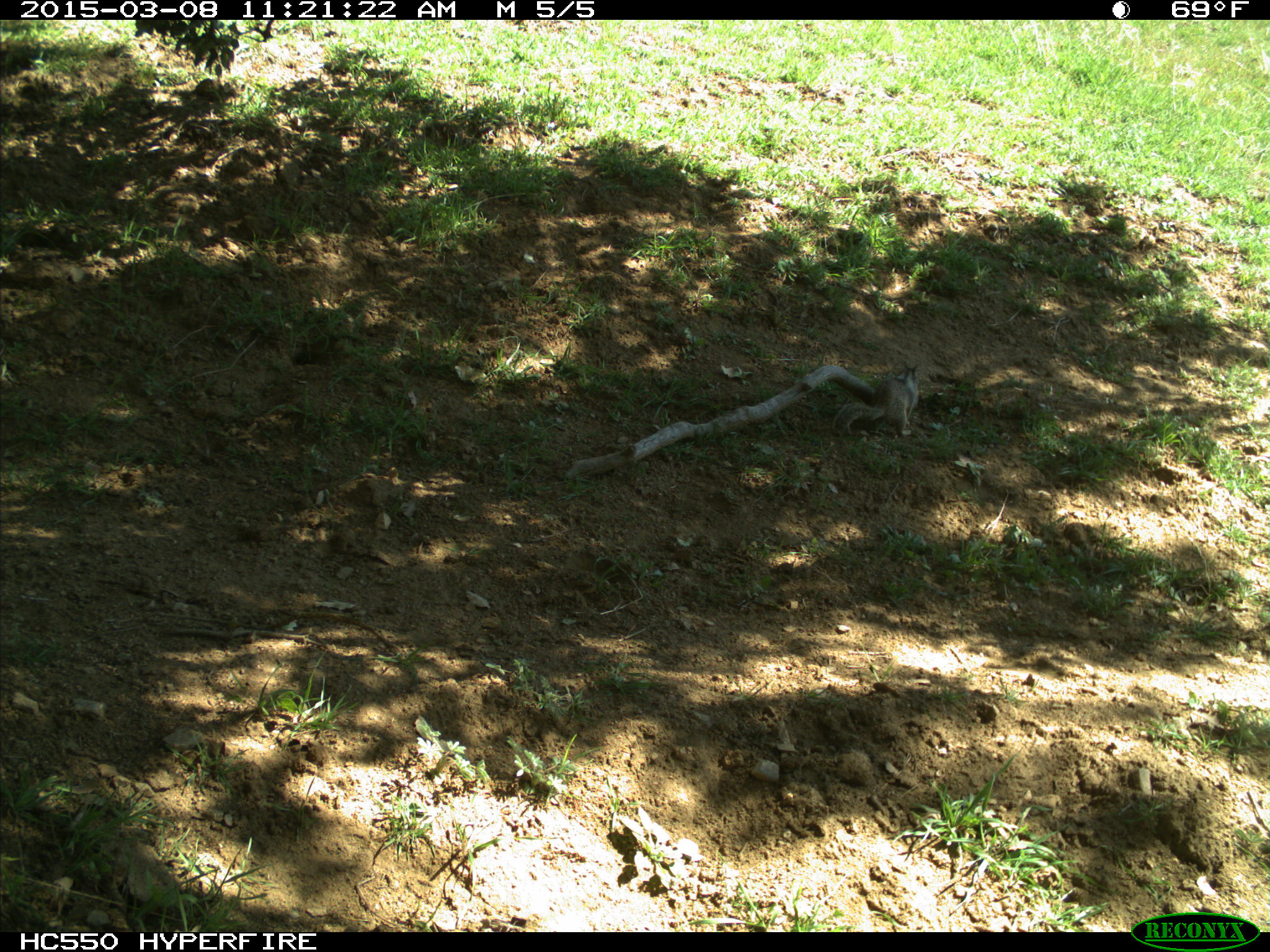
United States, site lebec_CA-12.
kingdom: Animalia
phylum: Chordata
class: Mammalia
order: Rodentia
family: Sciuridae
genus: Otospermophilus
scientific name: Otospermophilus beecheyi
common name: california ground squirrel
Otospermophilus beecheyi (california ground squirrel).